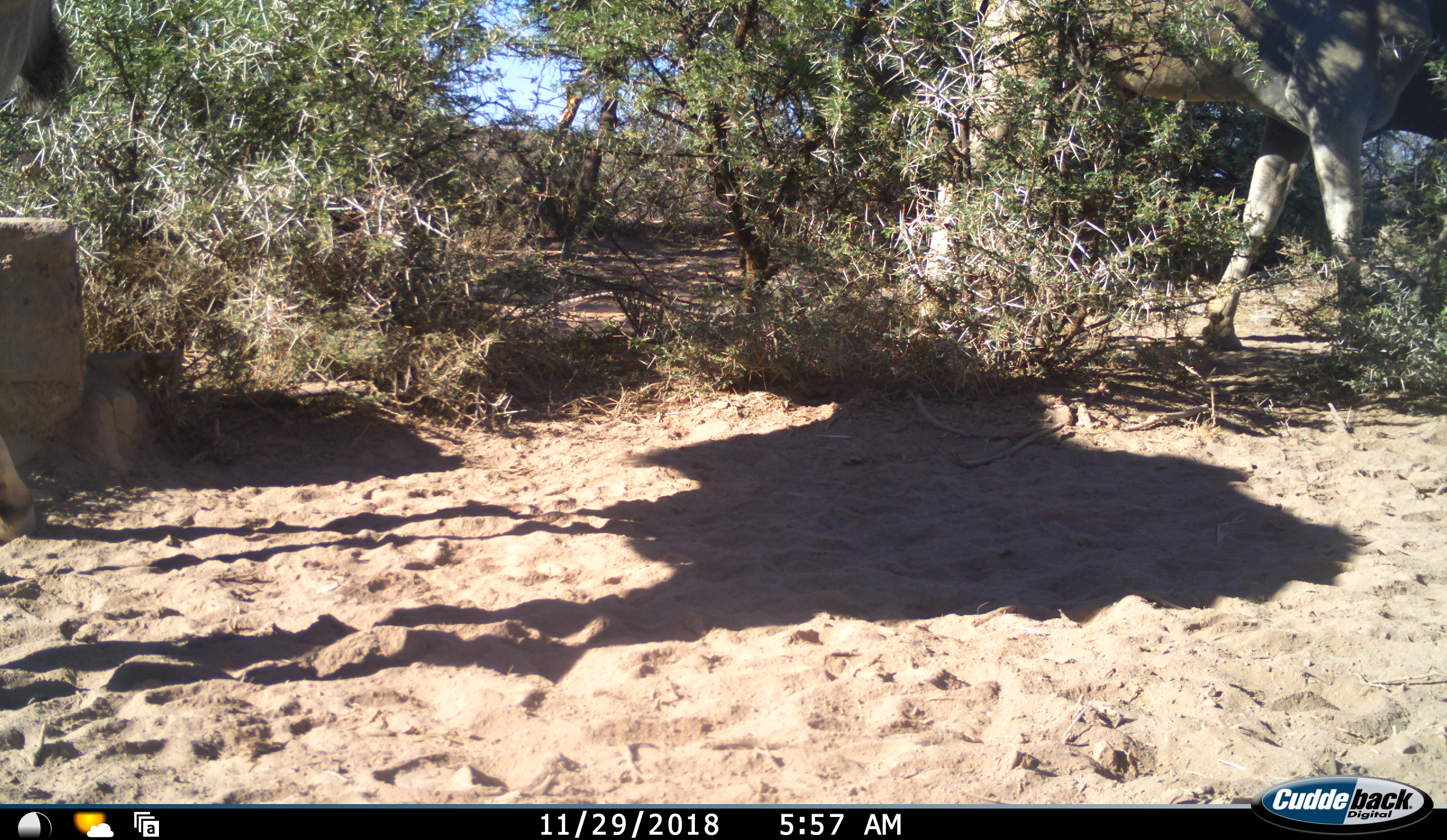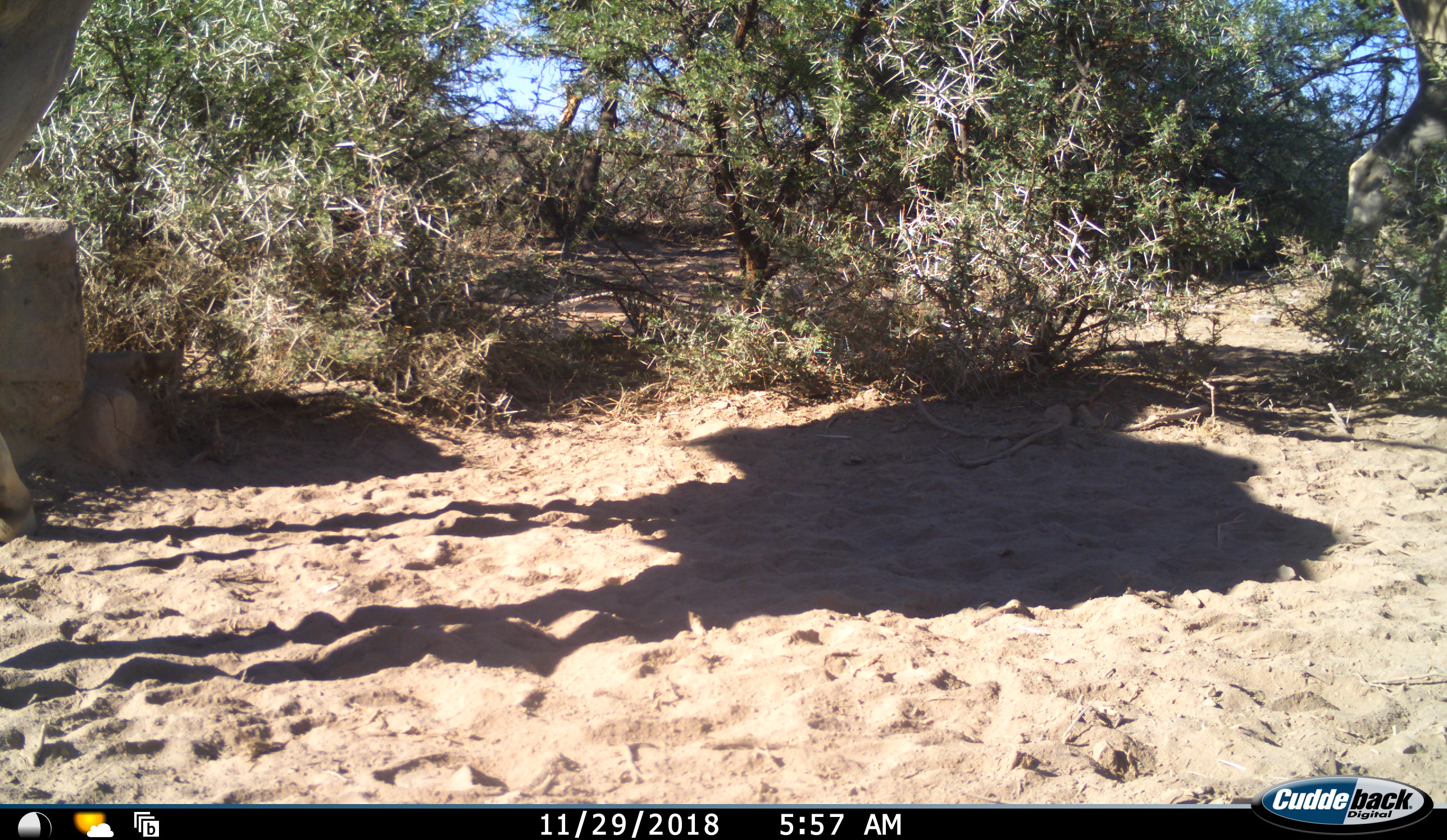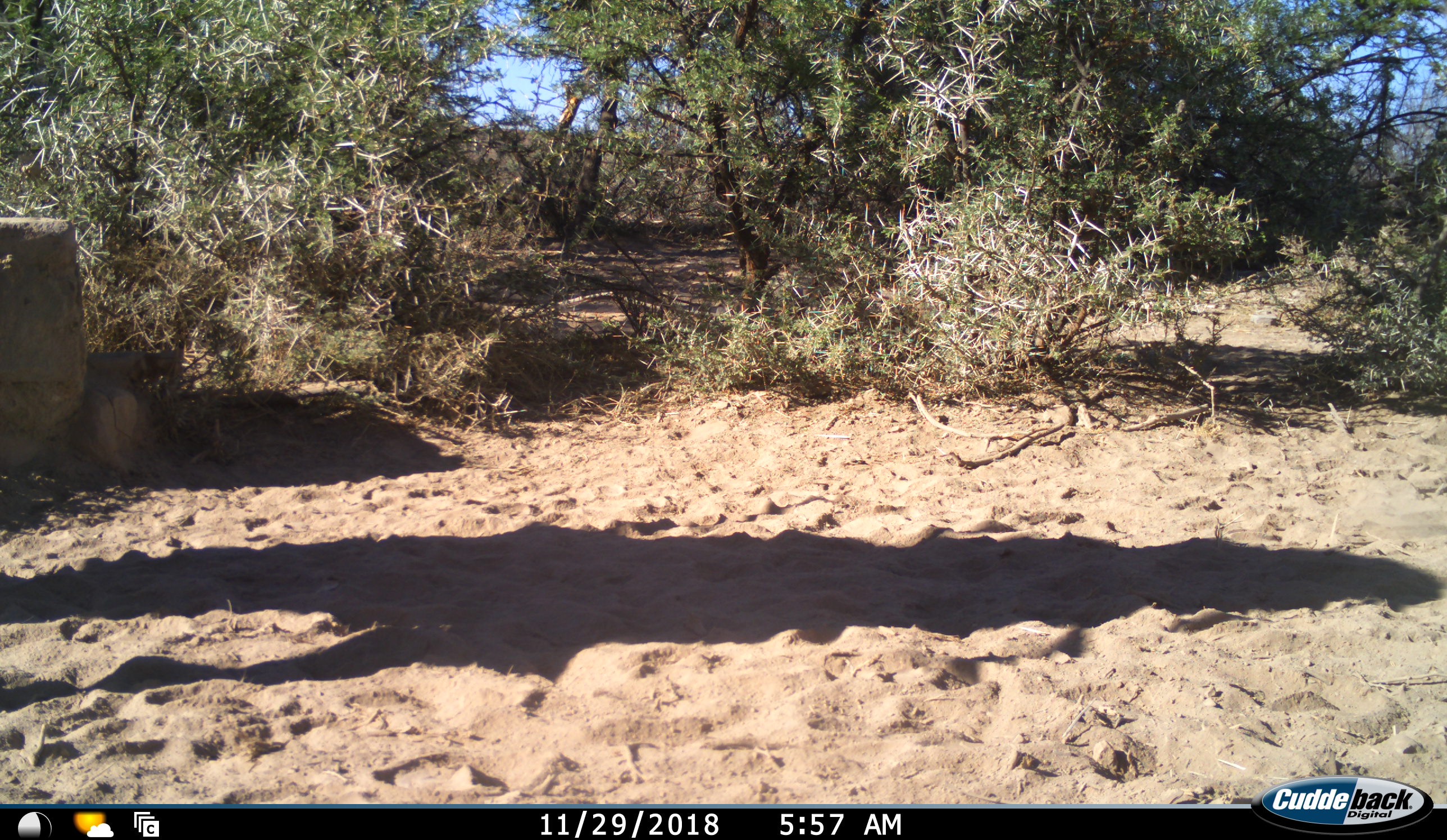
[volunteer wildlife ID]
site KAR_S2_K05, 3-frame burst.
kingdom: Animalia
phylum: Chordata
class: Mammalia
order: Artiodactyla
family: Bovidae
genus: Tragelaphus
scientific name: Tragelaphus oryx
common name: eland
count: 2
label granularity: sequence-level